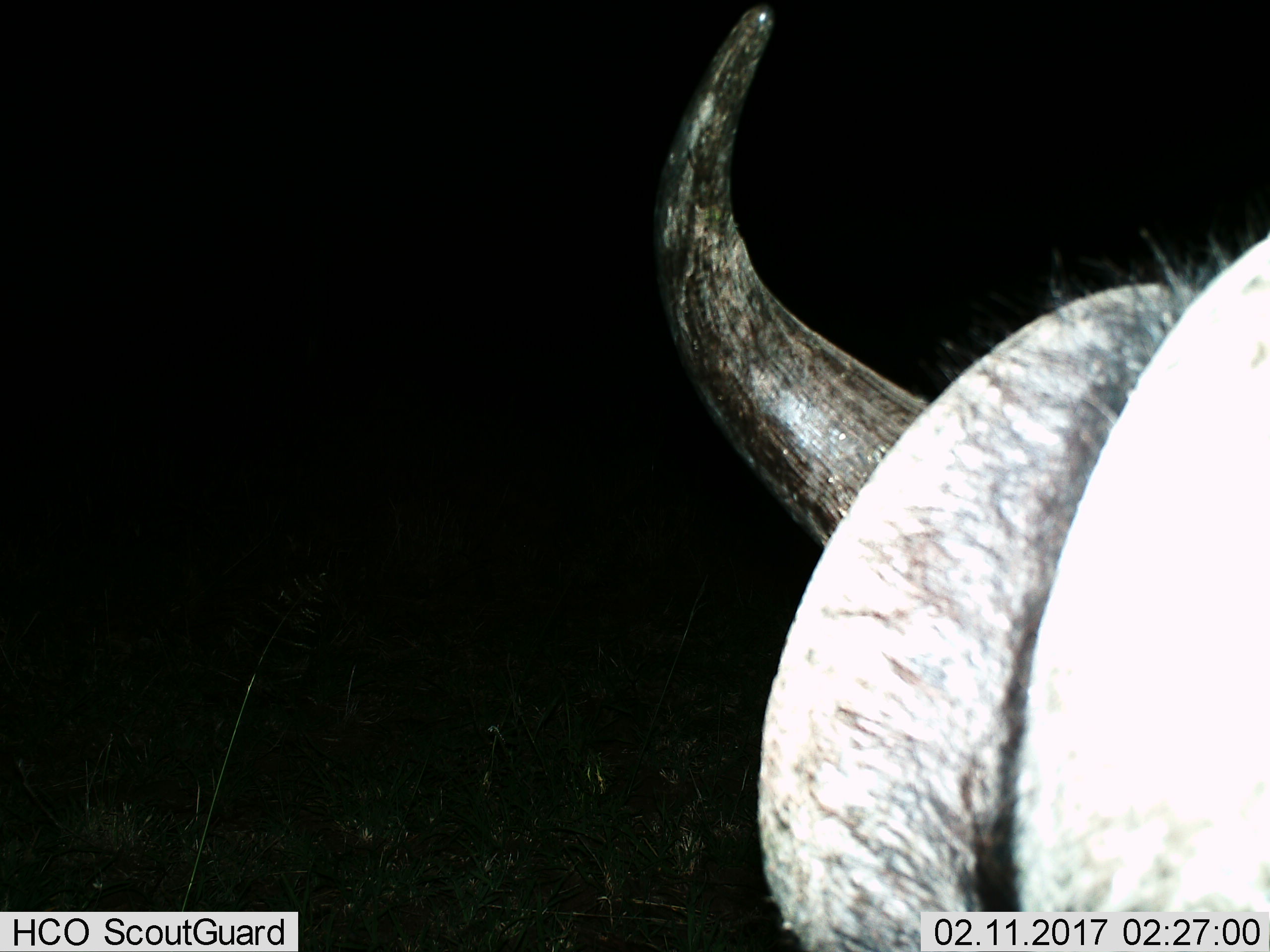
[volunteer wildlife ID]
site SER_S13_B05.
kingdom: Animalia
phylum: Chordata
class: Mammalia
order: Artiodactyla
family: Bovidae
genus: Syncerus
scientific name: Syncerus caffer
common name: african buffalo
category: buffalo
Buffalo (african buffalo) (Syncerus caffer), count 1. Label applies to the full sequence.